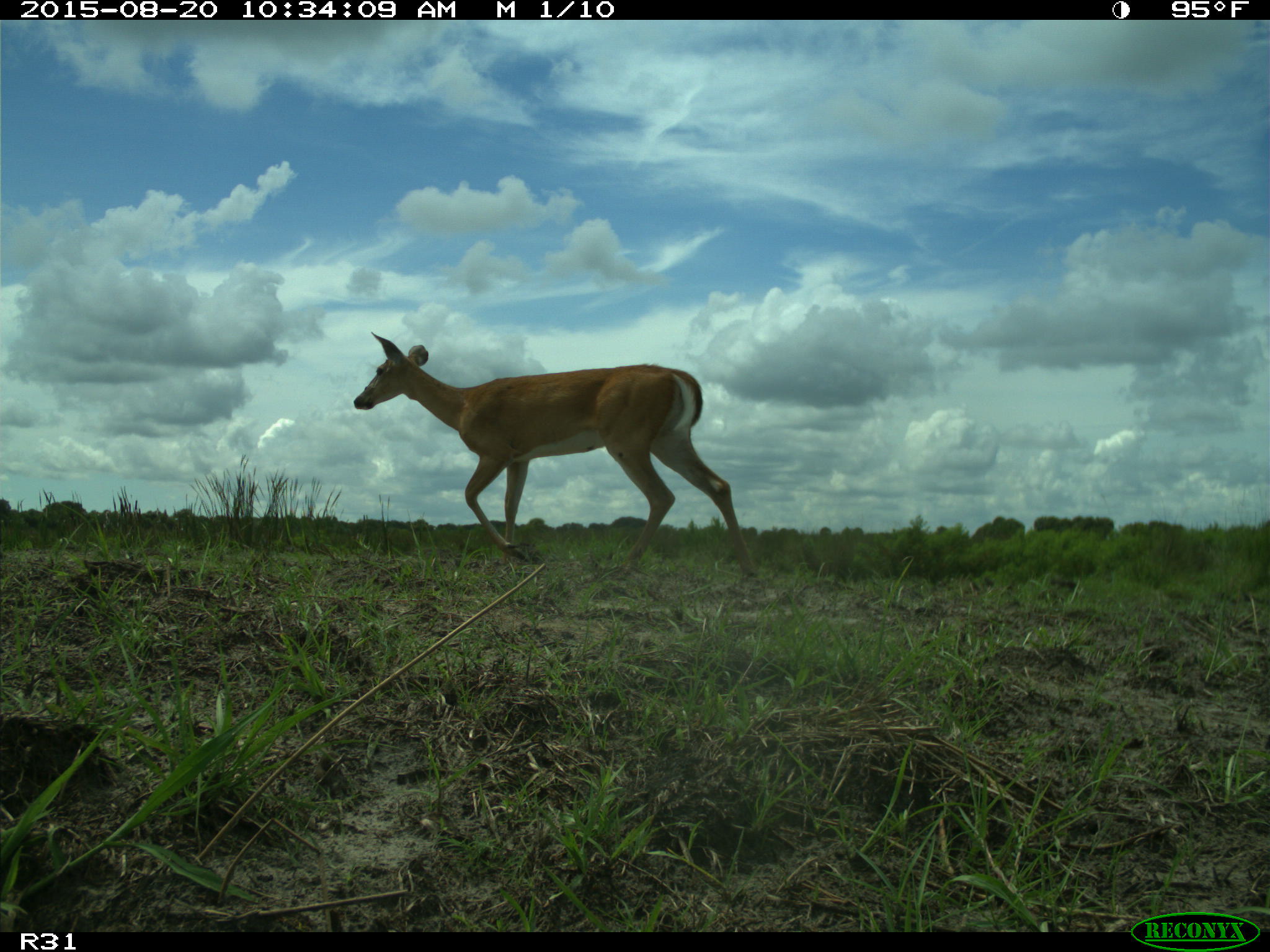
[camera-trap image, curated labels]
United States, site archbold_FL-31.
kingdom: Animalia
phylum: Chordata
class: Mammalia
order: Artiodactyla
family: Cervidae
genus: Odocoileus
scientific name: Odocoileus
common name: deer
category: unidentified deer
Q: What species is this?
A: Unidentified deer (deer) (Odocoileus).